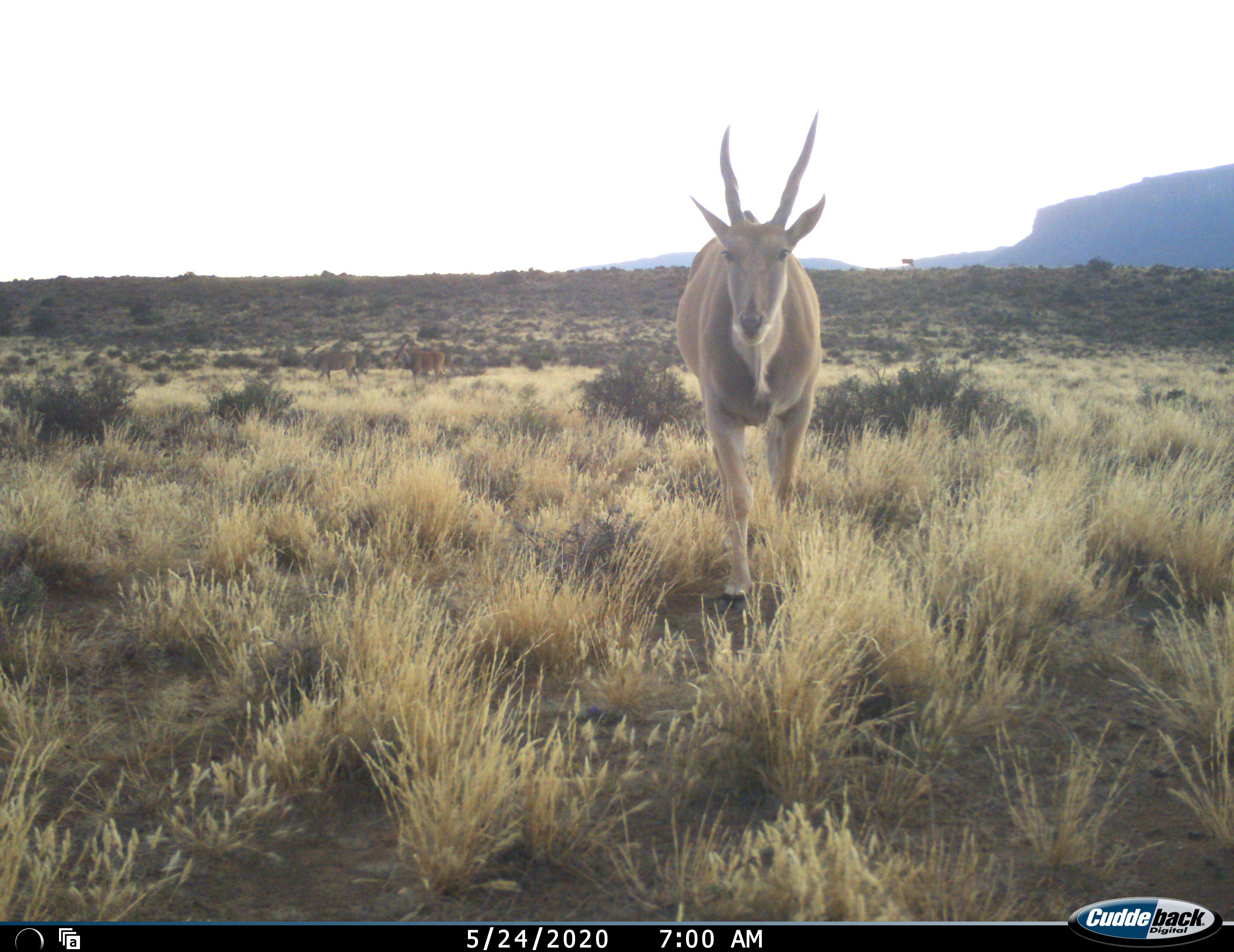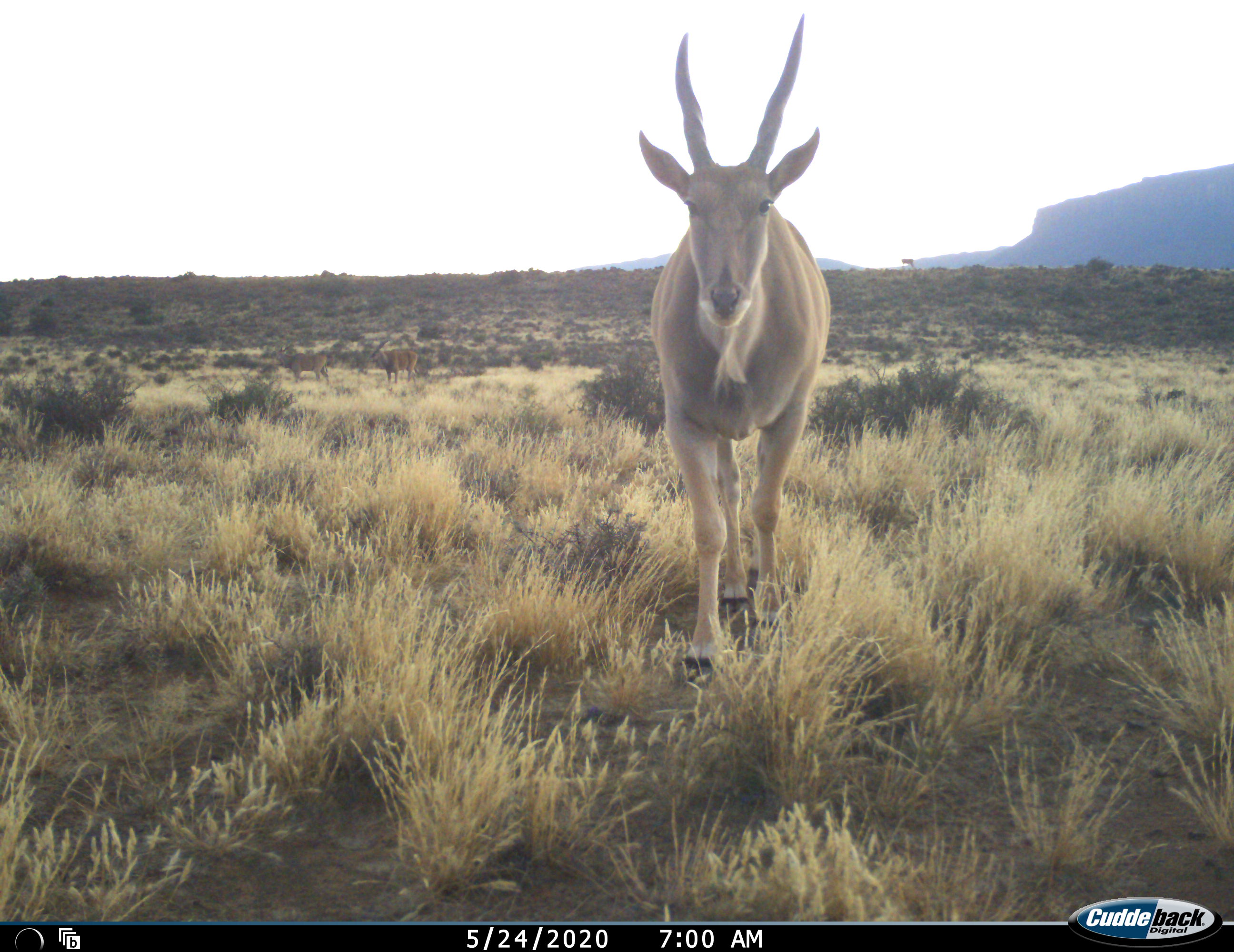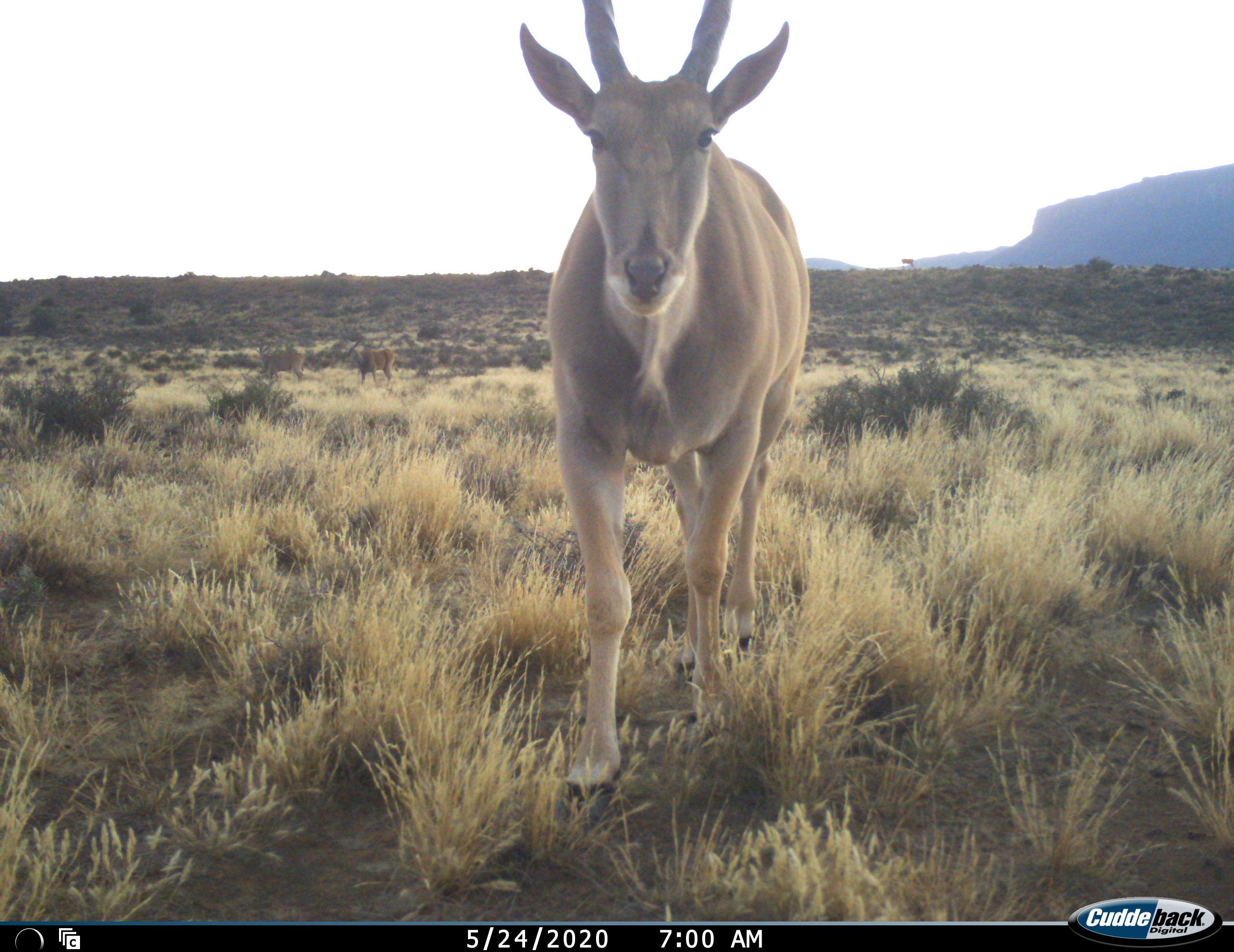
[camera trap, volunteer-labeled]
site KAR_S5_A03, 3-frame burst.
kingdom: Animalia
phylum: Chordata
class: Mammalia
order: Artiodactyla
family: Bovidae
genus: Tragelaphus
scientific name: Tragelaphus oryx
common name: eland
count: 3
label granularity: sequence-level